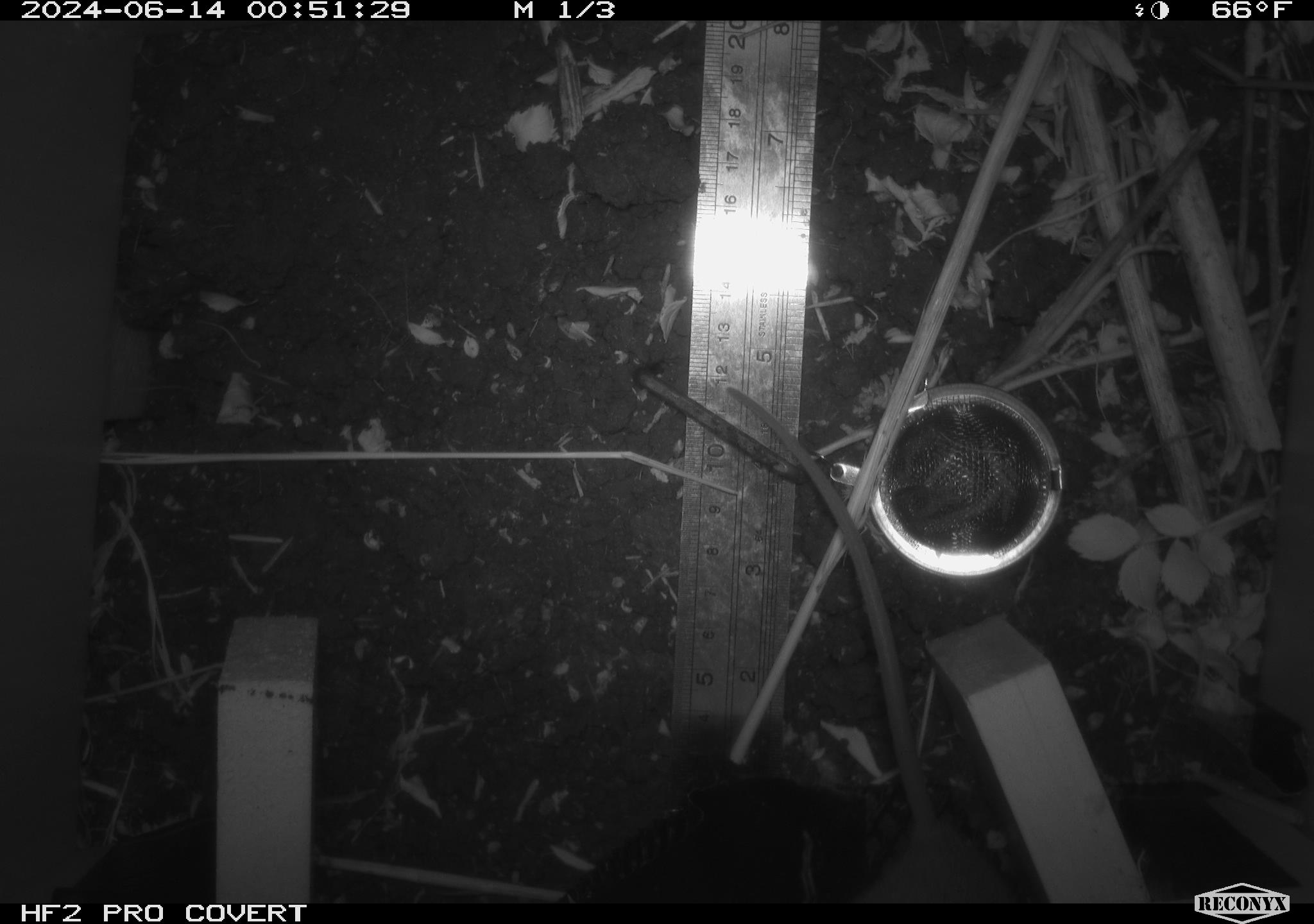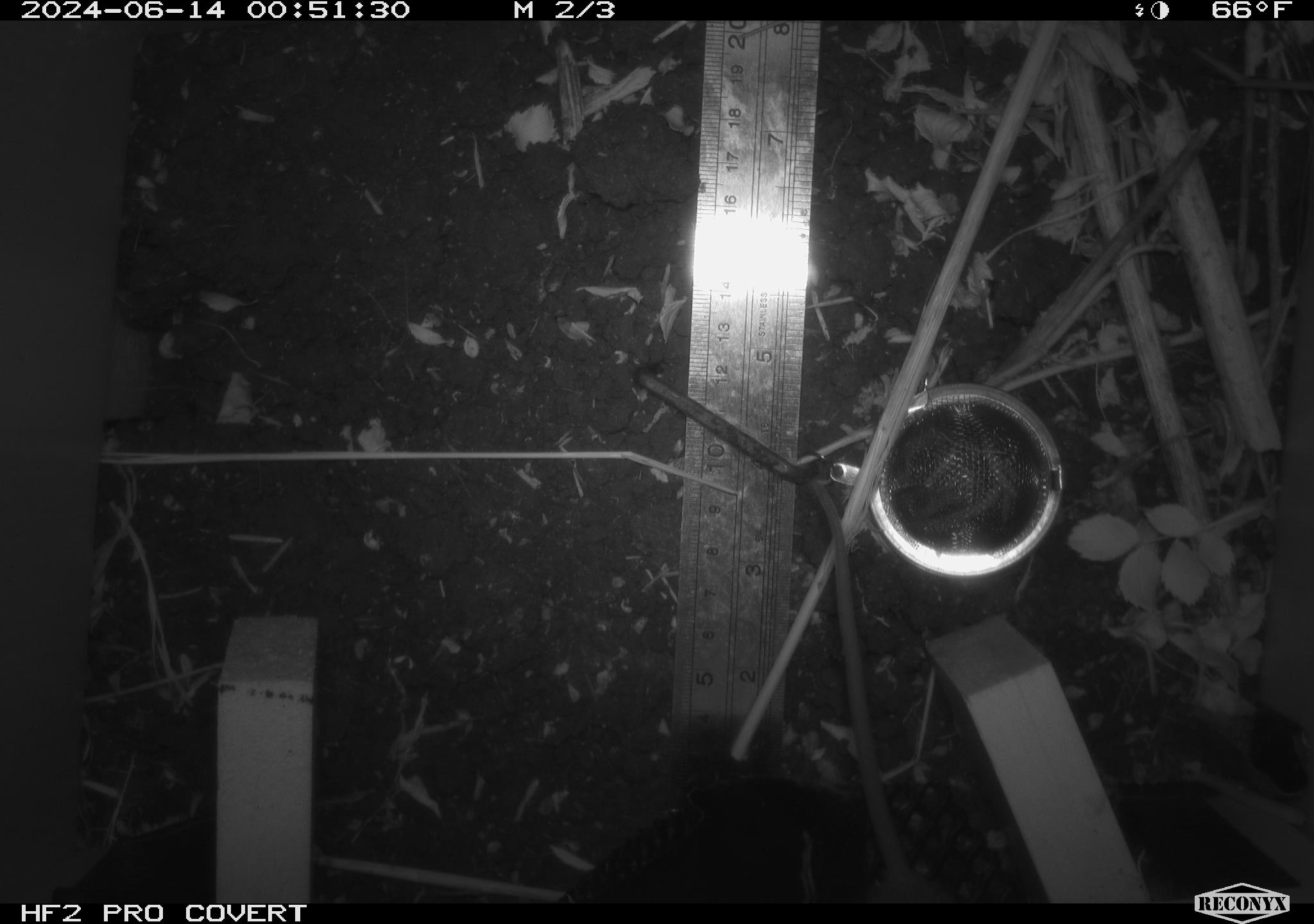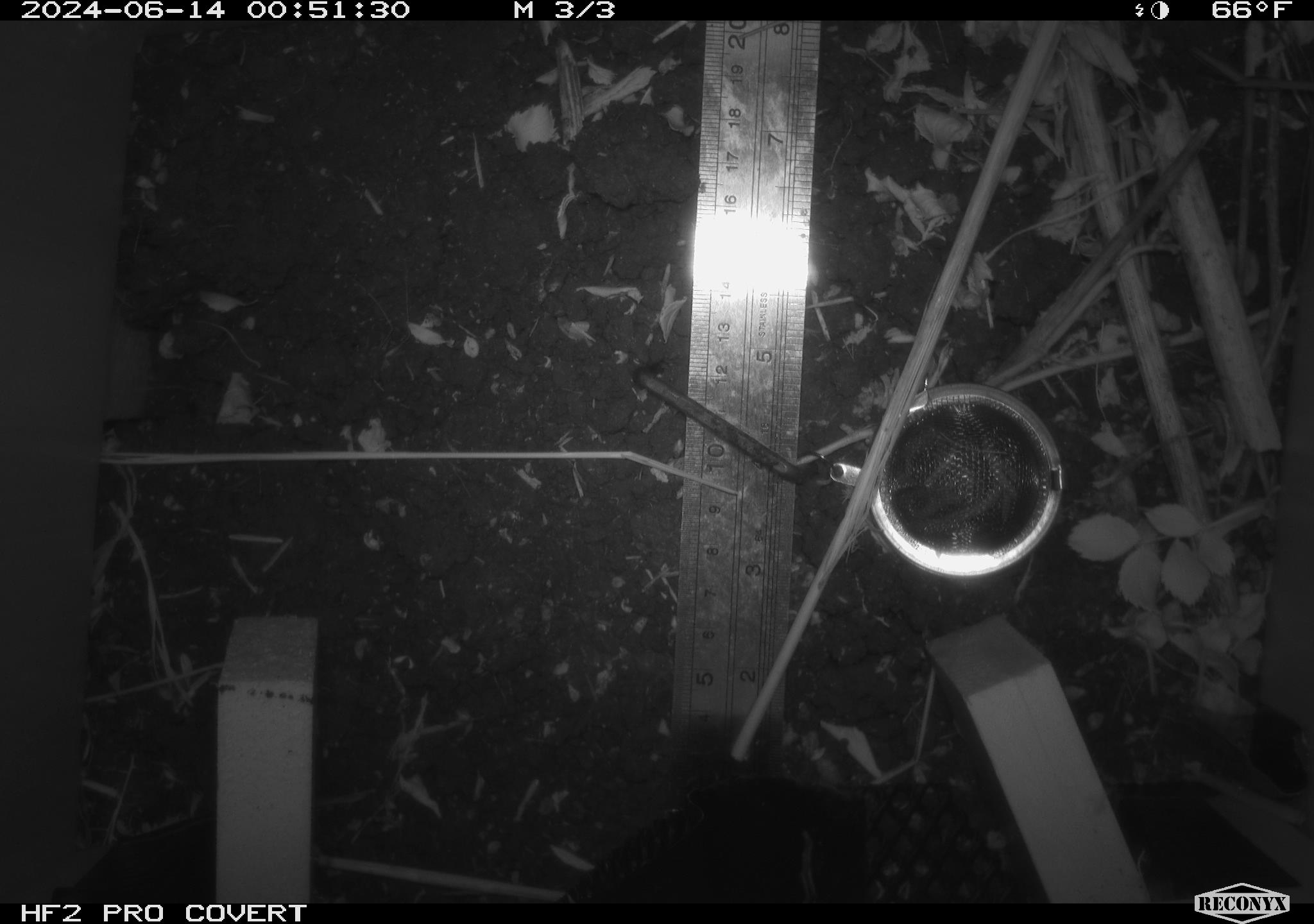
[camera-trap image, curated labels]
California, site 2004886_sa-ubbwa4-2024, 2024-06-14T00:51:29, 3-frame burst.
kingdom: Animalia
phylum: Chordata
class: Mammalia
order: Rodentia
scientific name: Rodentia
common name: woodrat or rat or mouse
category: woodrat or rat or mouse species